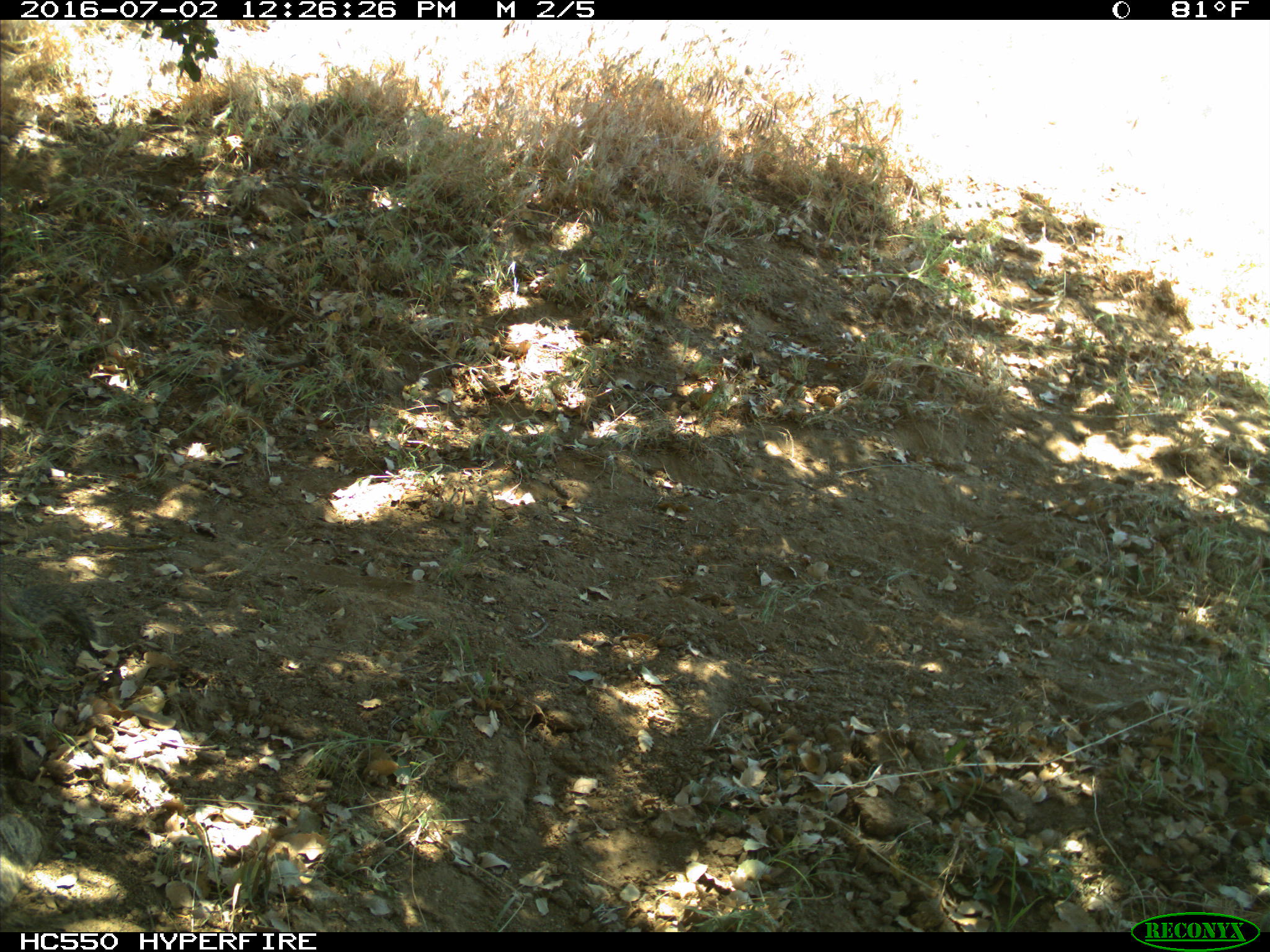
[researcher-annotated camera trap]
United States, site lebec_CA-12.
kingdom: Animalia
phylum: Chordata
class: Mammalia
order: Rodentia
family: Sciuridae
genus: Otospermophilus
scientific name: Otospermophilus beecheyi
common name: california ground squirrel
Otospermophilus beecheyi (california ground squirrel).